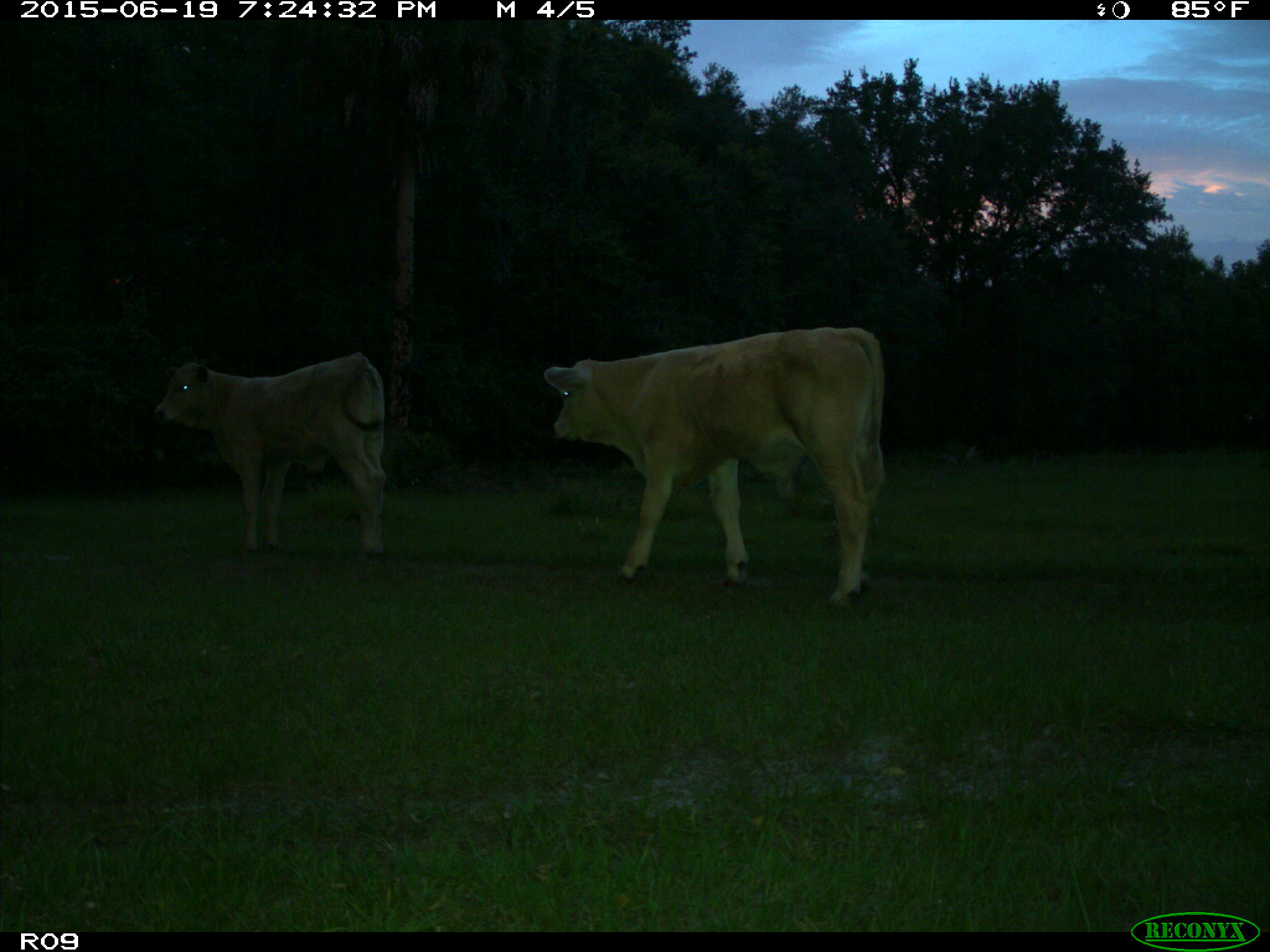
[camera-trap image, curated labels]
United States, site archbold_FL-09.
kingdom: Animalia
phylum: Chordata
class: Mammalia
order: Artiodactyla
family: Bovidae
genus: Bos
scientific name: Bos taurus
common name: domestic cow